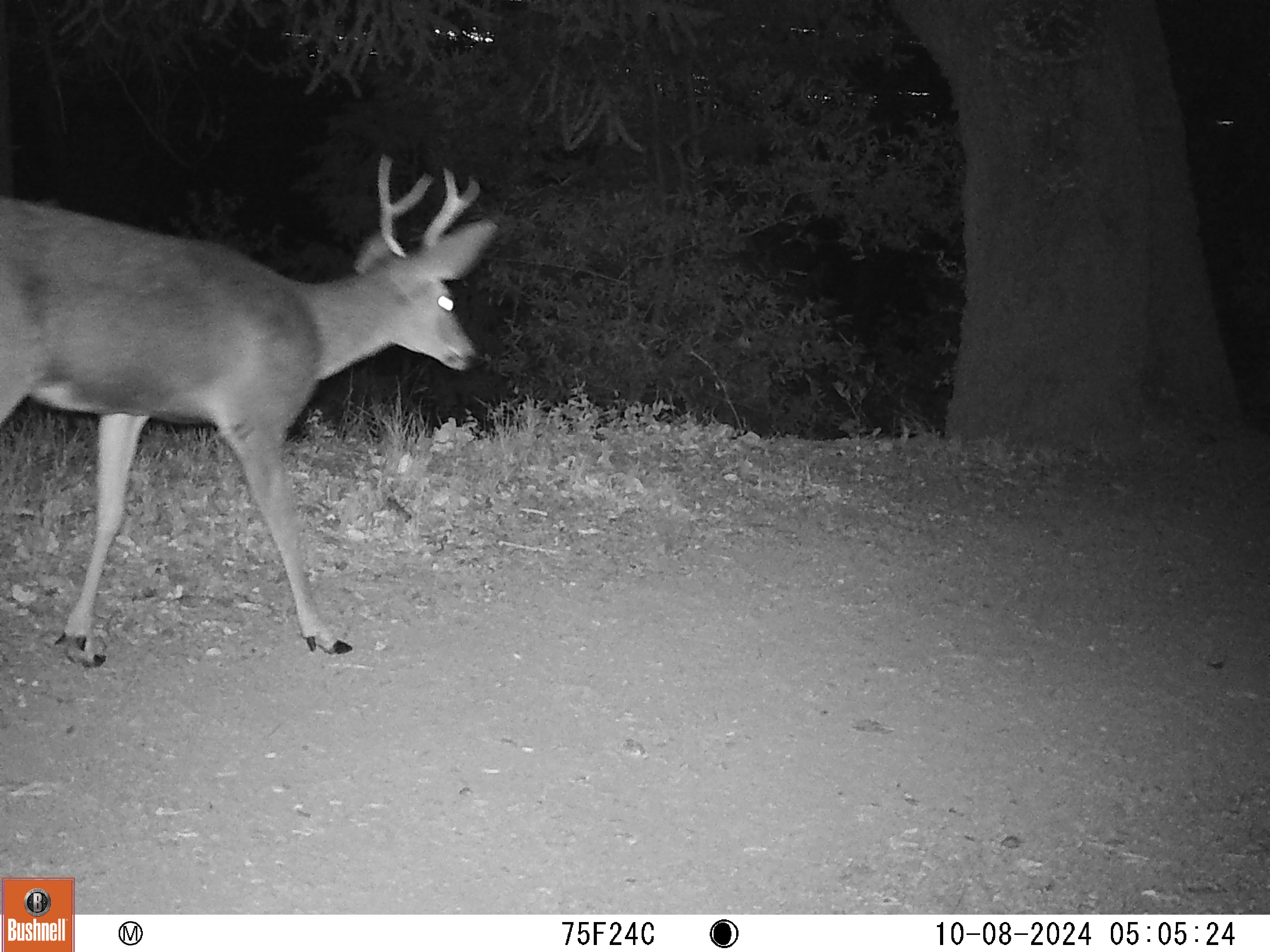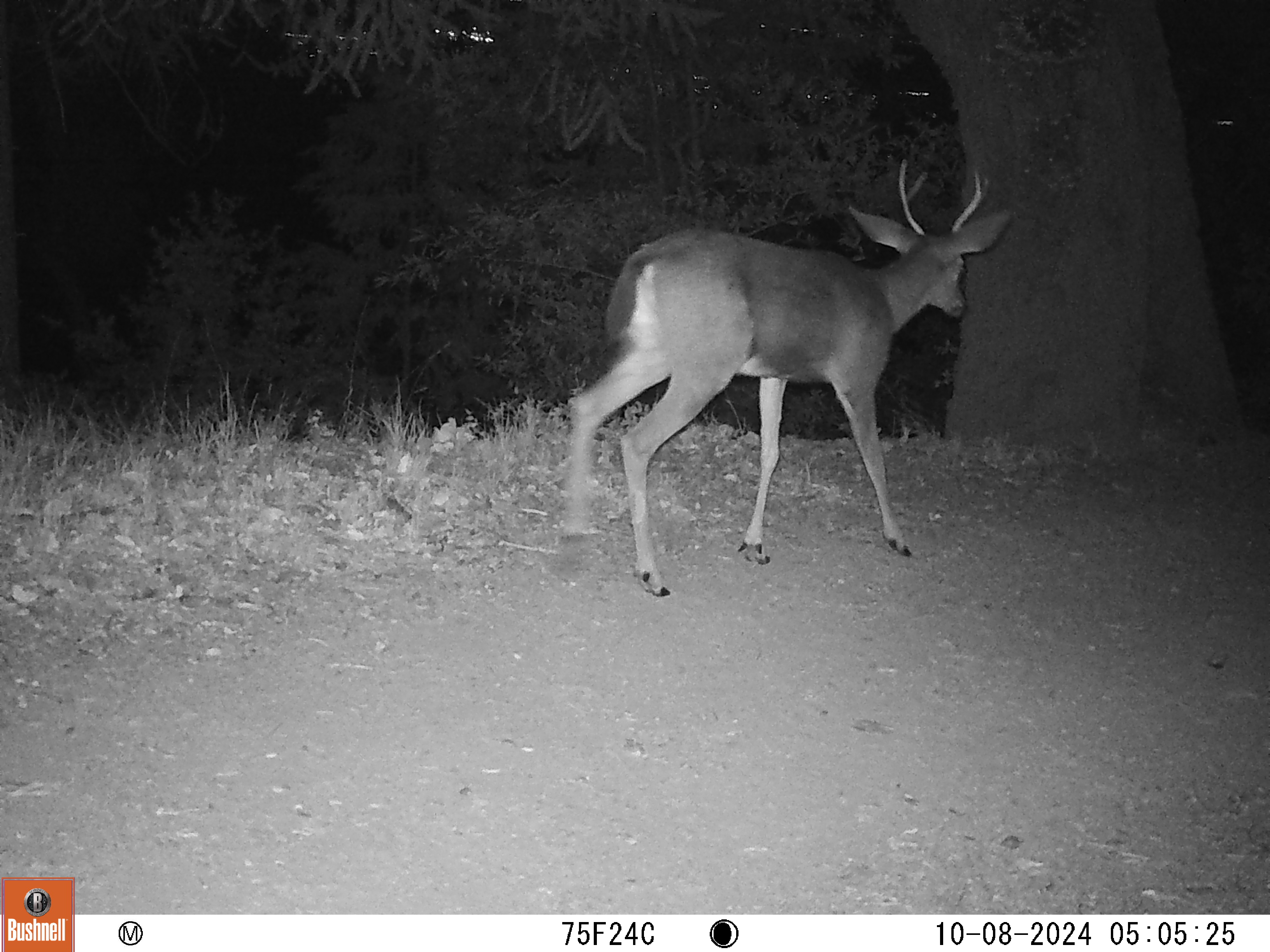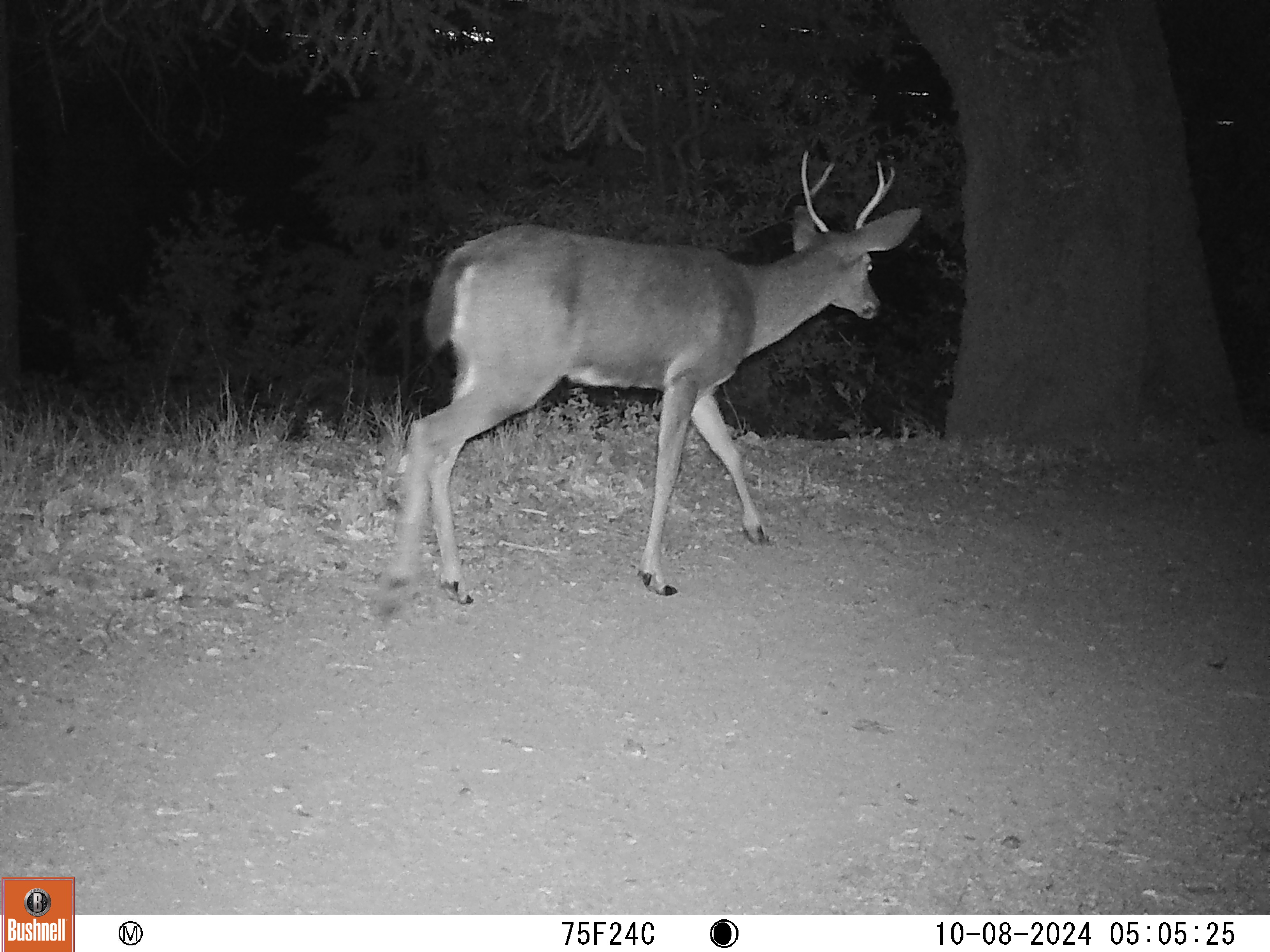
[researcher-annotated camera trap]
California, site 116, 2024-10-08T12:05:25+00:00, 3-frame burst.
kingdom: Animalia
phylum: Chordata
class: Mammalia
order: Artiodactyla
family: Cervidae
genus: Odocoileus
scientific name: Odocoileus hemionus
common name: mule deer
Mule deer (Odocoileus hemionus).